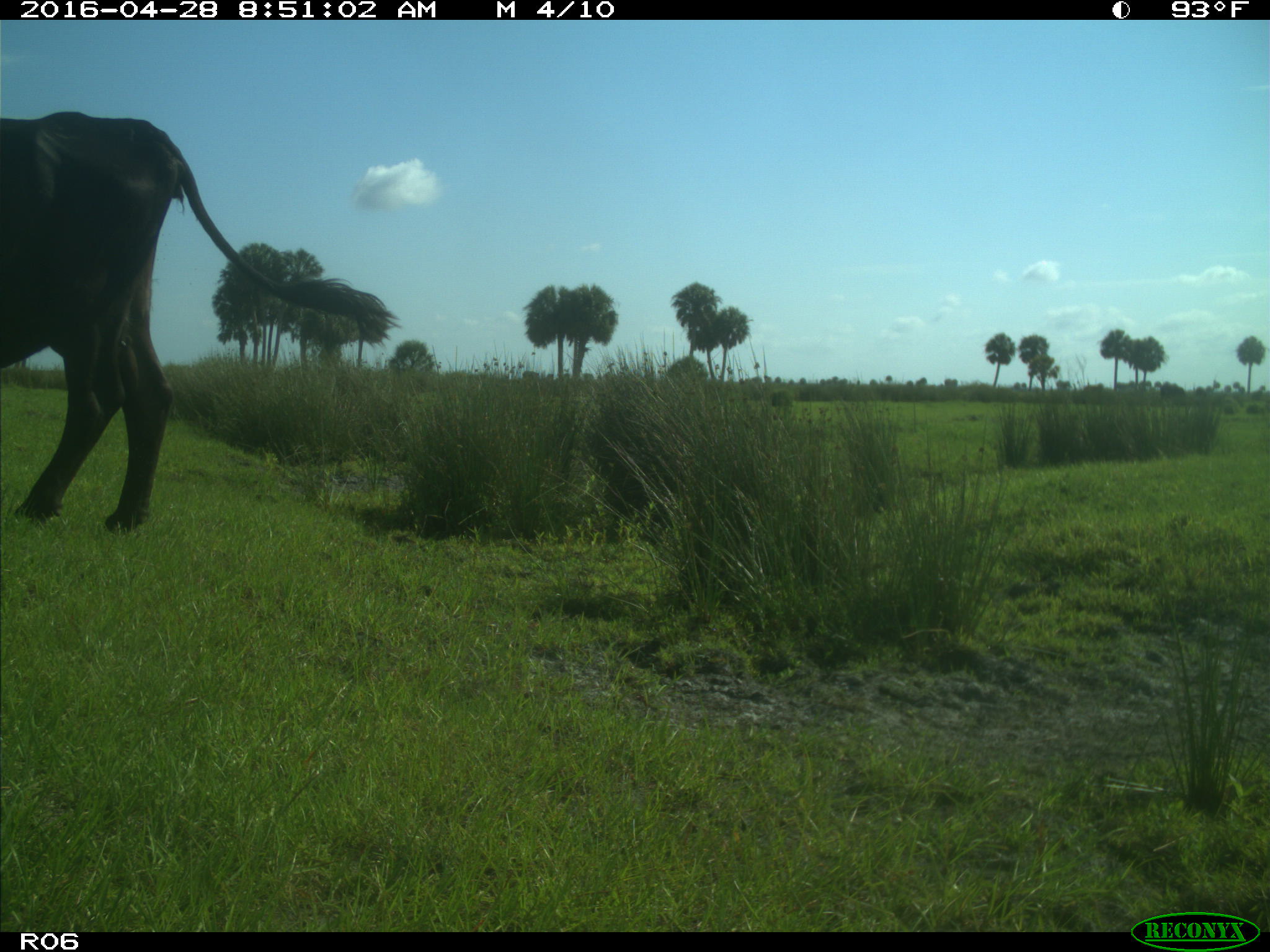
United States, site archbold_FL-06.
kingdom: Animalia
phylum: Chordata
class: Mammalia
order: Artiodactyla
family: Bovidae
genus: Bos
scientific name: Bos taurus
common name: domestic cow